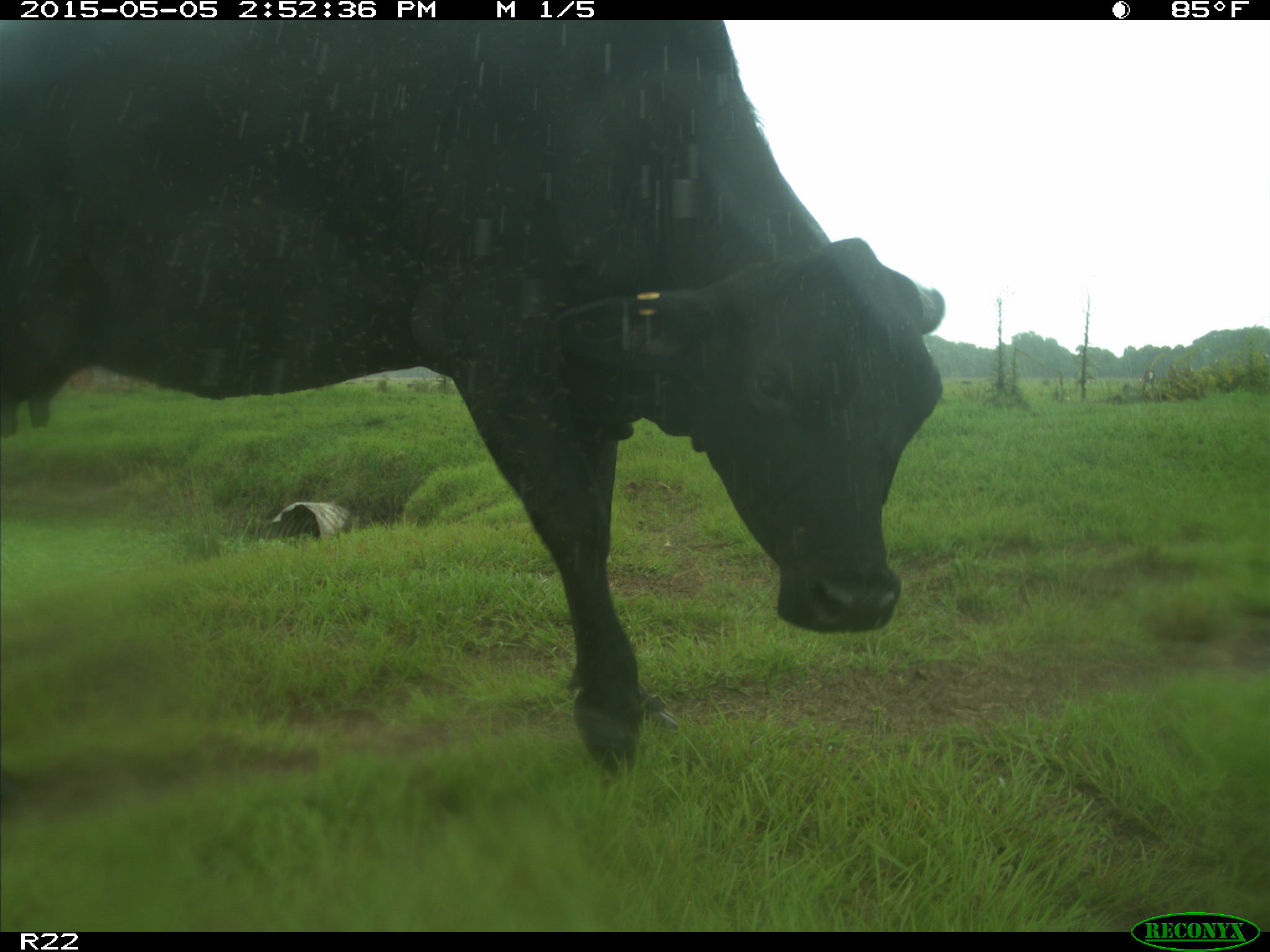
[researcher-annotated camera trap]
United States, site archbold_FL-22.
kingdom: Animalia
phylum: Chordata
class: Mammalia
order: Artiodactyla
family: Bovidae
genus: Bos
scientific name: Bos taurus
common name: domestic cow